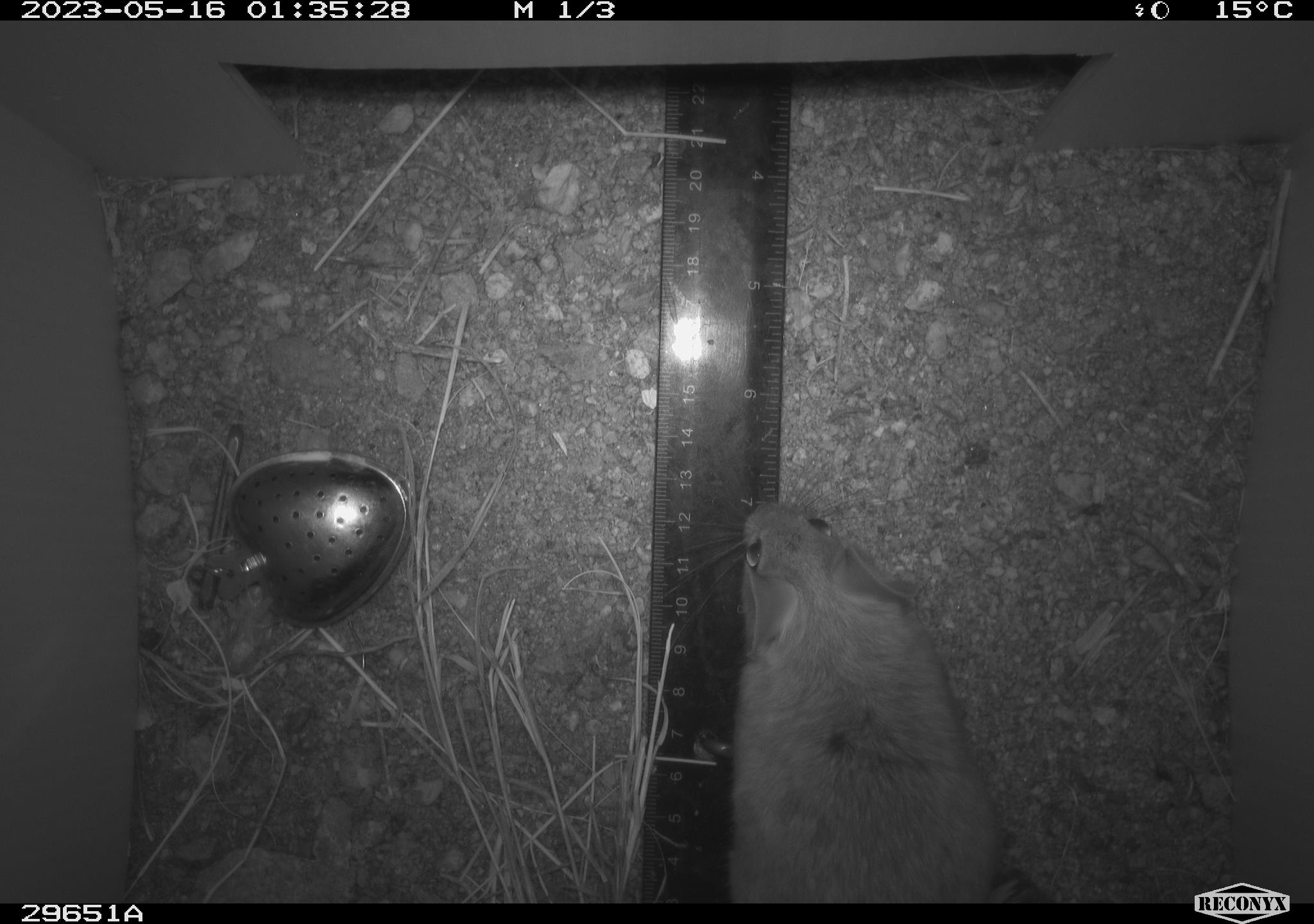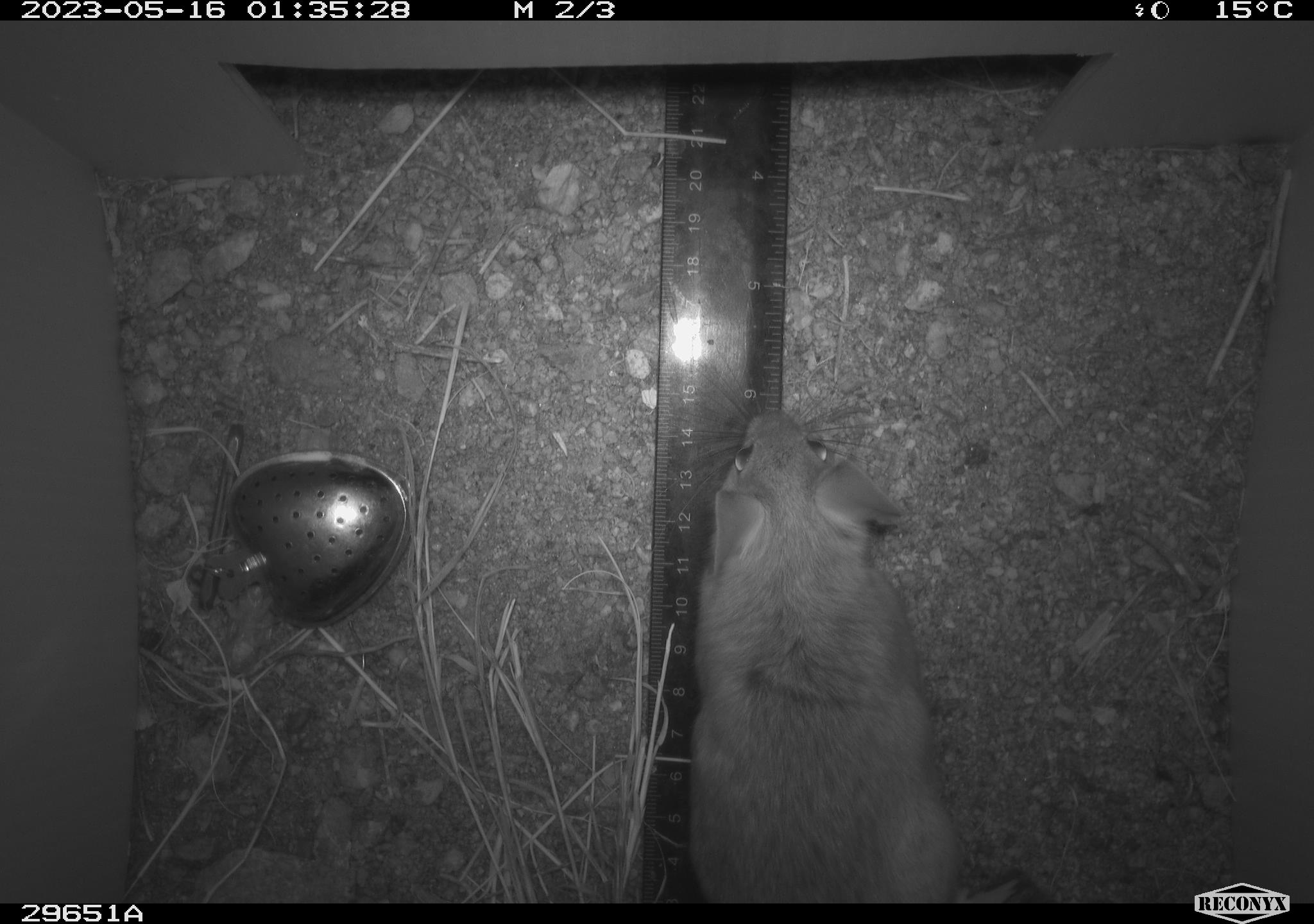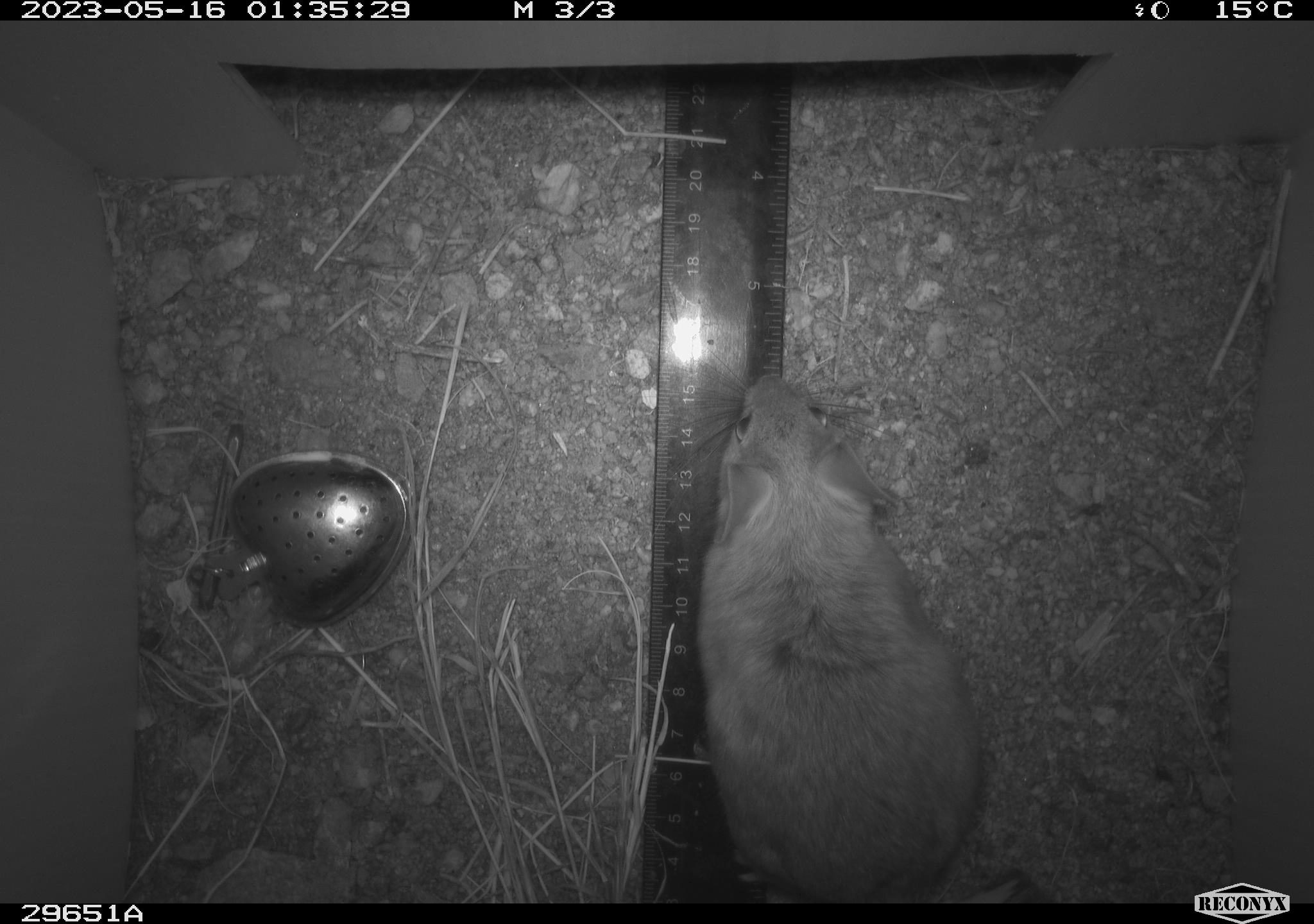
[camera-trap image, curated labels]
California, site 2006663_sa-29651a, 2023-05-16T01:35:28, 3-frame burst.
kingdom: Animalia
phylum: Chordata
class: Mammalia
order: Rodentia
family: Cricetidae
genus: Neotoma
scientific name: Neotoma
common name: pack rat or woodrat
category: neotoma species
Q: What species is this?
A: Neotoma species (pack rat or woodrat) (Neotoma).